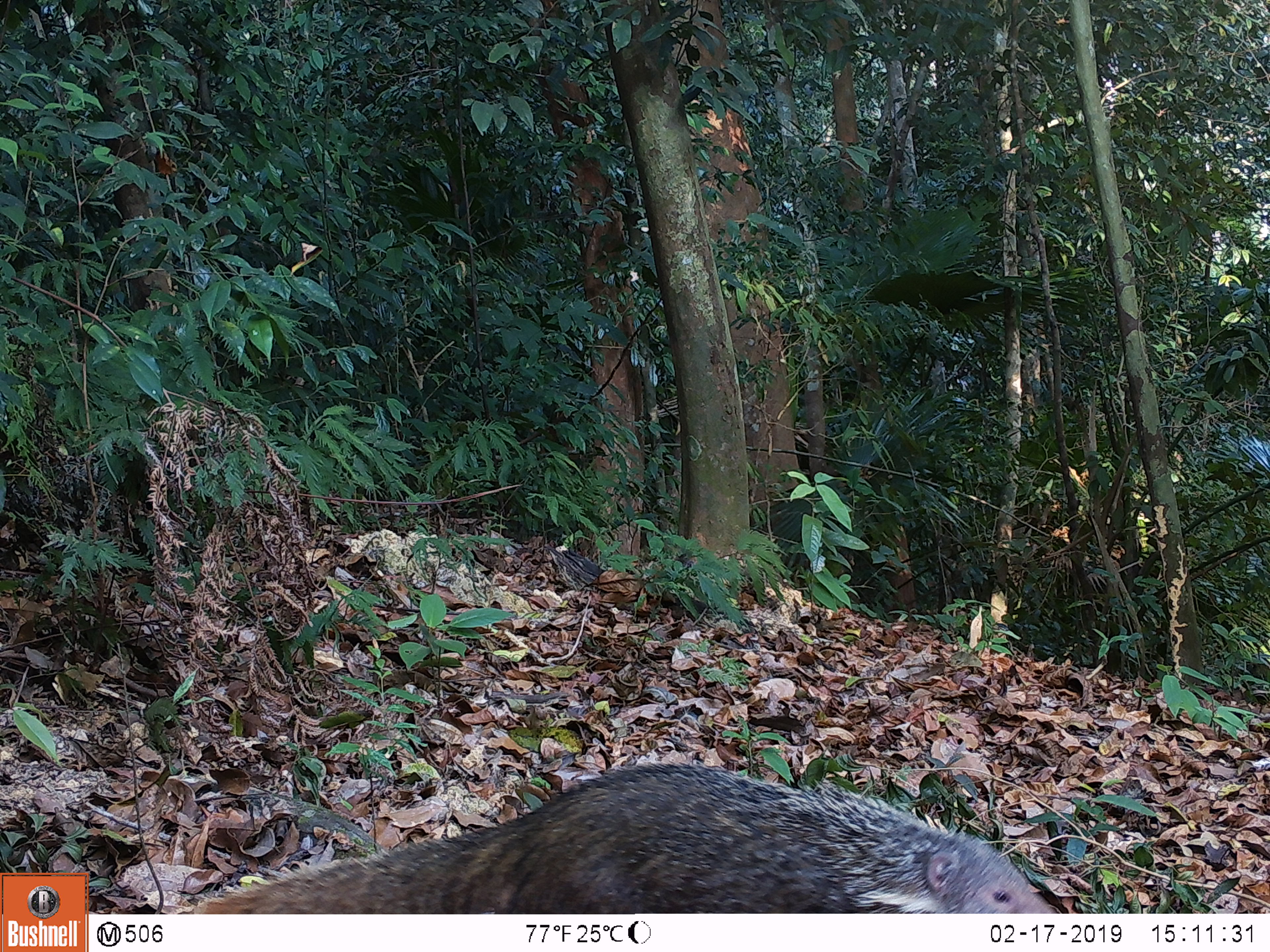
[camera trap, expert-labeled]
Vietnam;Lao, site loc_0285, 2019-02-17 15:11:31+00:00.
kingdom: Animalia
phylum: Chordata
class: Mammalia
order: Carnivora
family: Herpestidae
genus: Urva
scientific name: Urva urva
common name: crab-eating mongoose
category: crab eating mongoose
Crab eating mongoose (crab-eating mongoose) (Urva urva). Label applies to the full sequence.